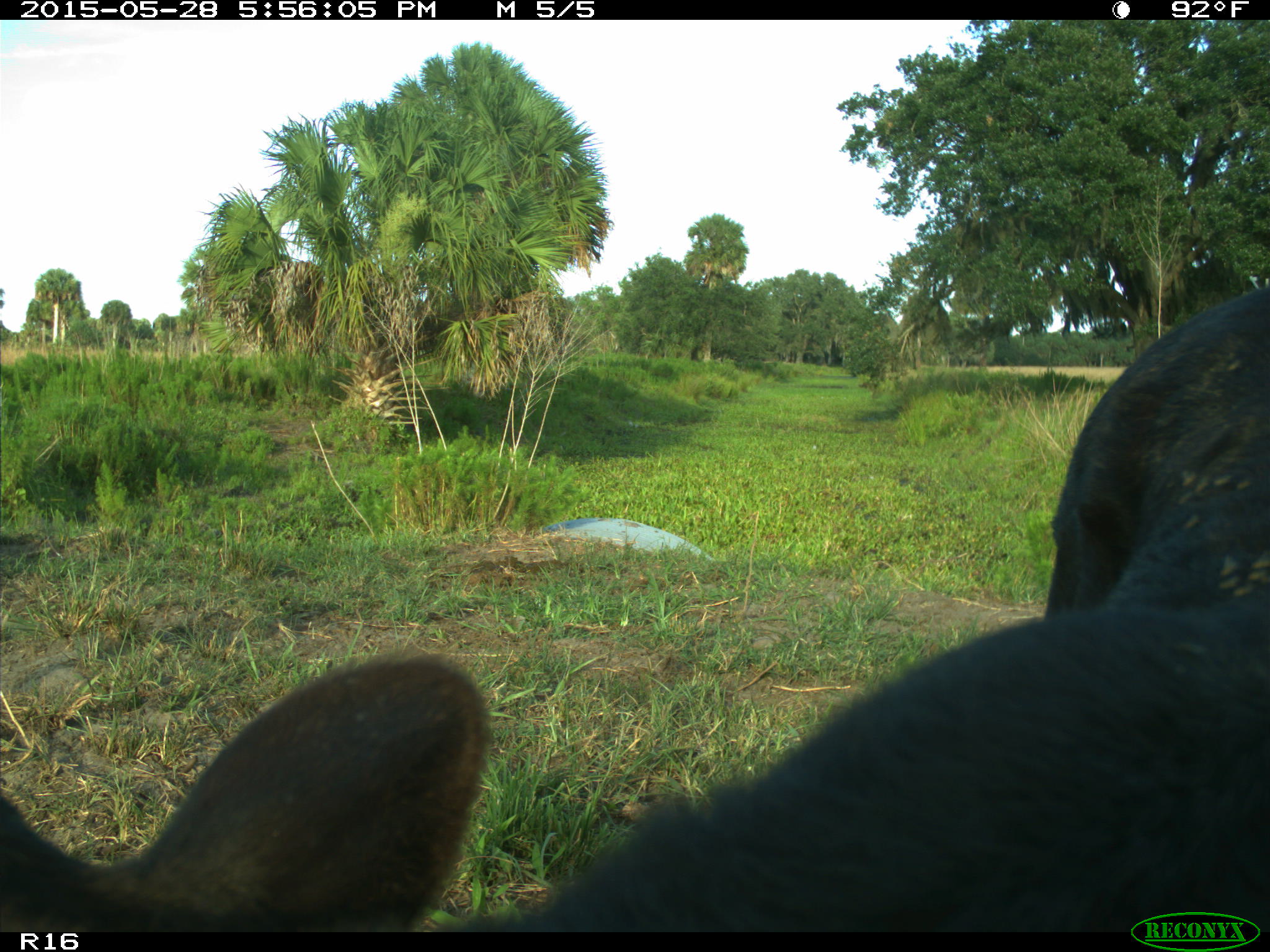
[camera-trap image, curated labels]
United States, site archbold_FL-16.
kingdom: Animalia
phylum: Chordata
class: Mammalia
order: Artiodactyla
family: Bovidae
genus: Bos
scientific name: Bos taurus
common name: domestic cow